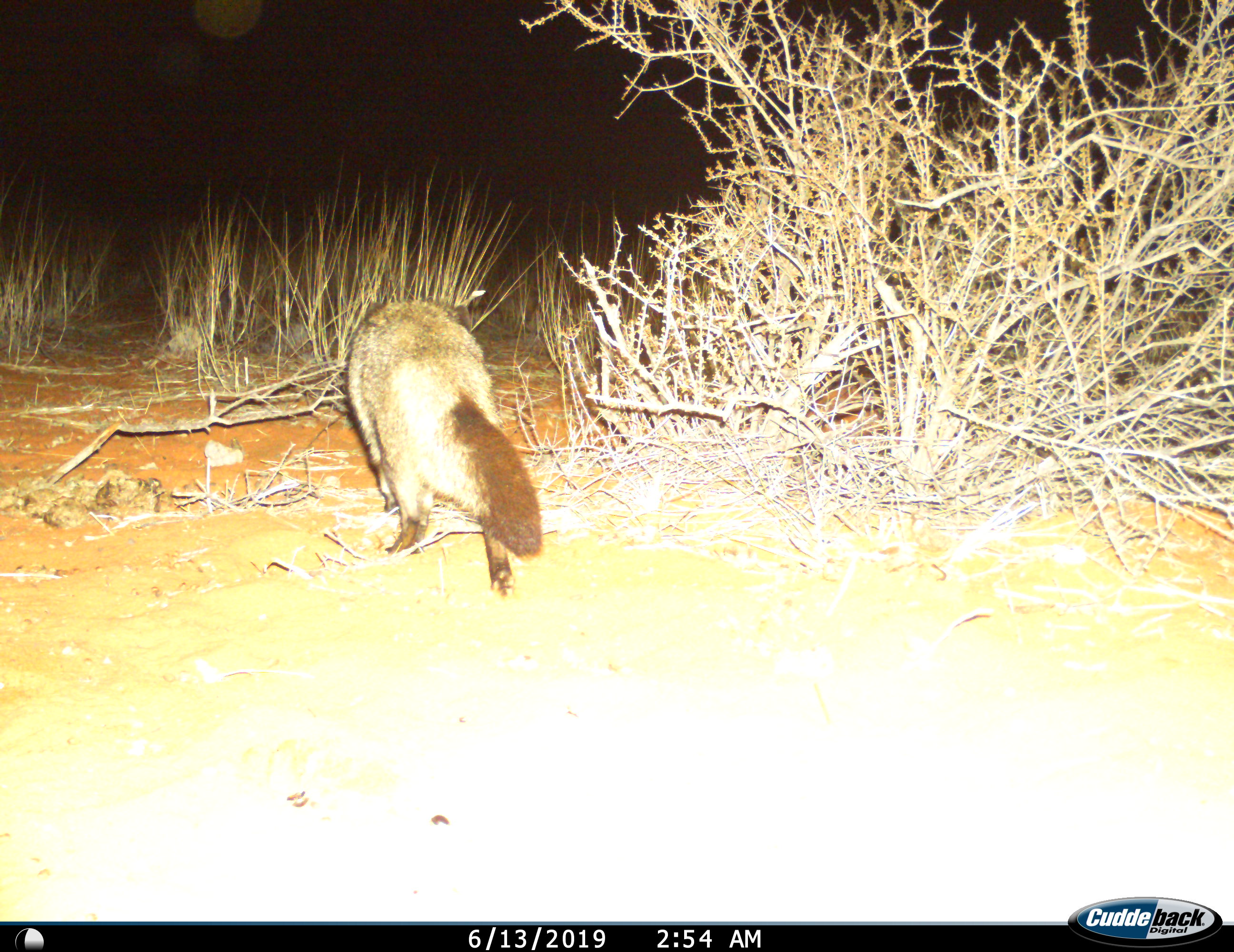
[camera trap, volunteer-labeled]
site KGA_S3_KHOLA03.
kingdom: Animalia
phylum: Chordata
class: Mammalia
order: Carnivora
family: Canidae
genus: Otocyon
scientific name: Otocyon megalotis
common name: bat-eared fox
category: foxbateared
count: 1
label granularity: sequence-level